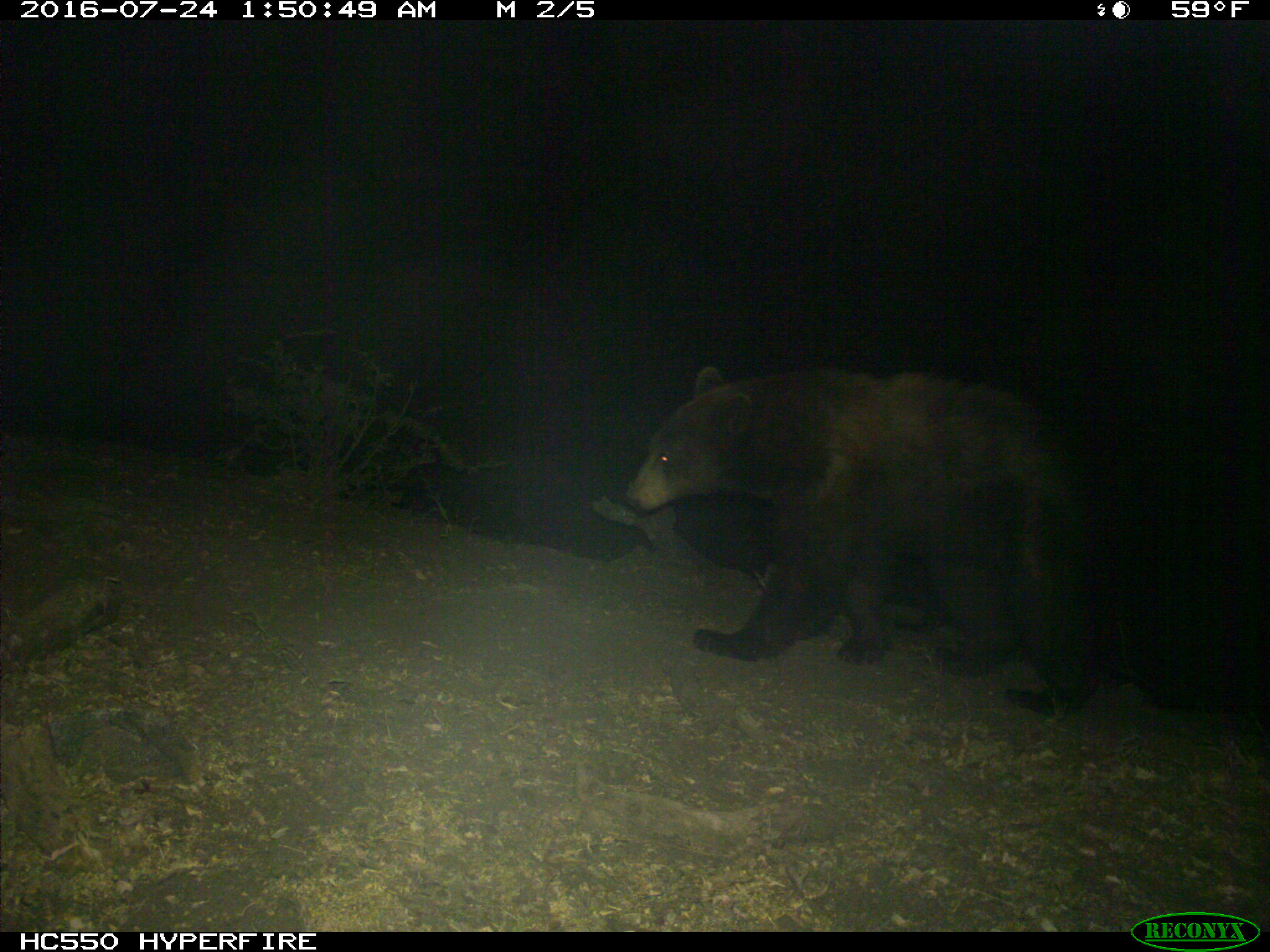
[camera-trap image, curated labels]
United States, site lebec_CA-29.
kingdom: Animalia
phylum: Chordata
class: Mammalia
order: Carnivora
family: Ursidae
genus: Ursus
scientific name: Ursus americanus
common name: american black bear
Ursus americanus (american black bear).